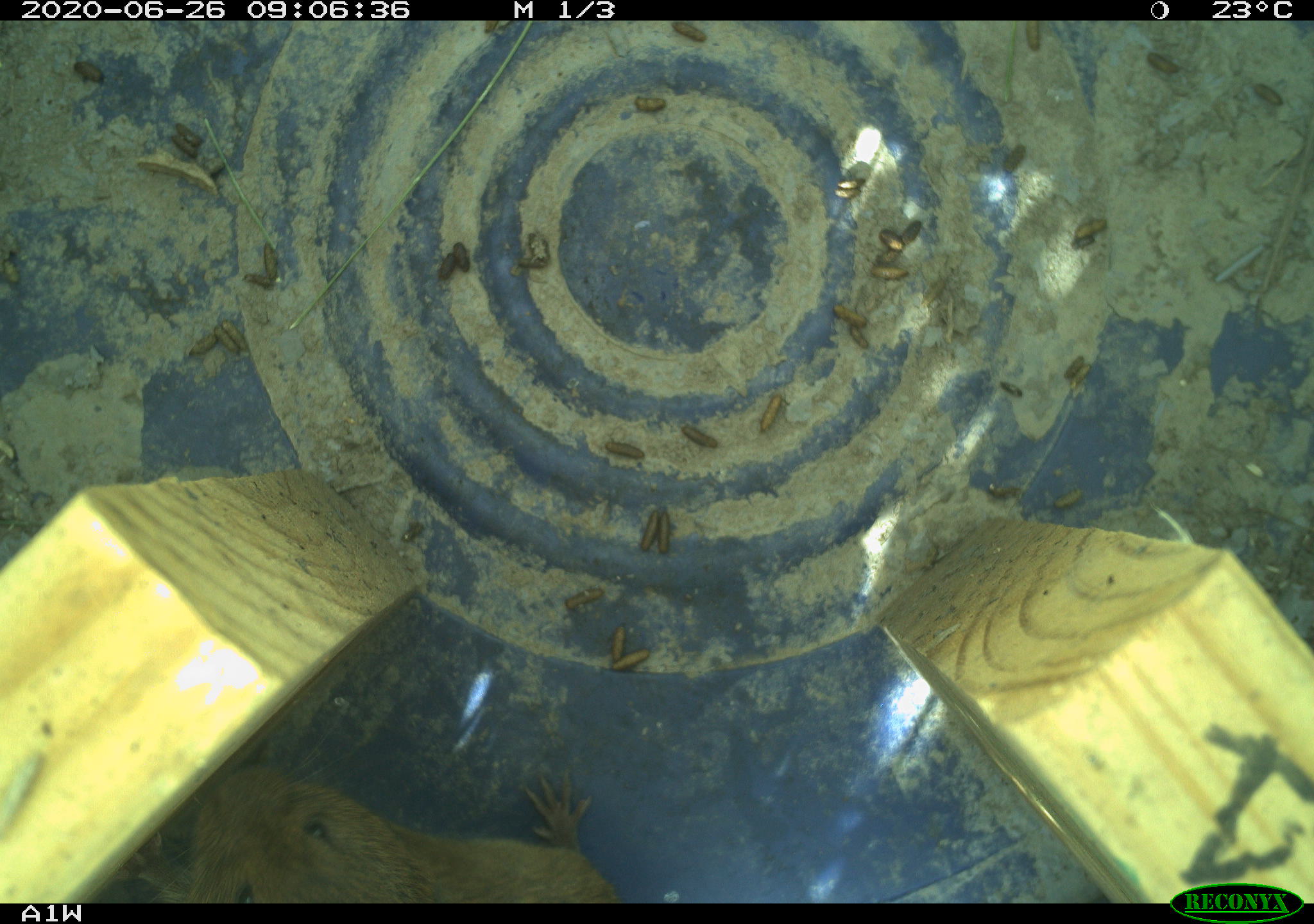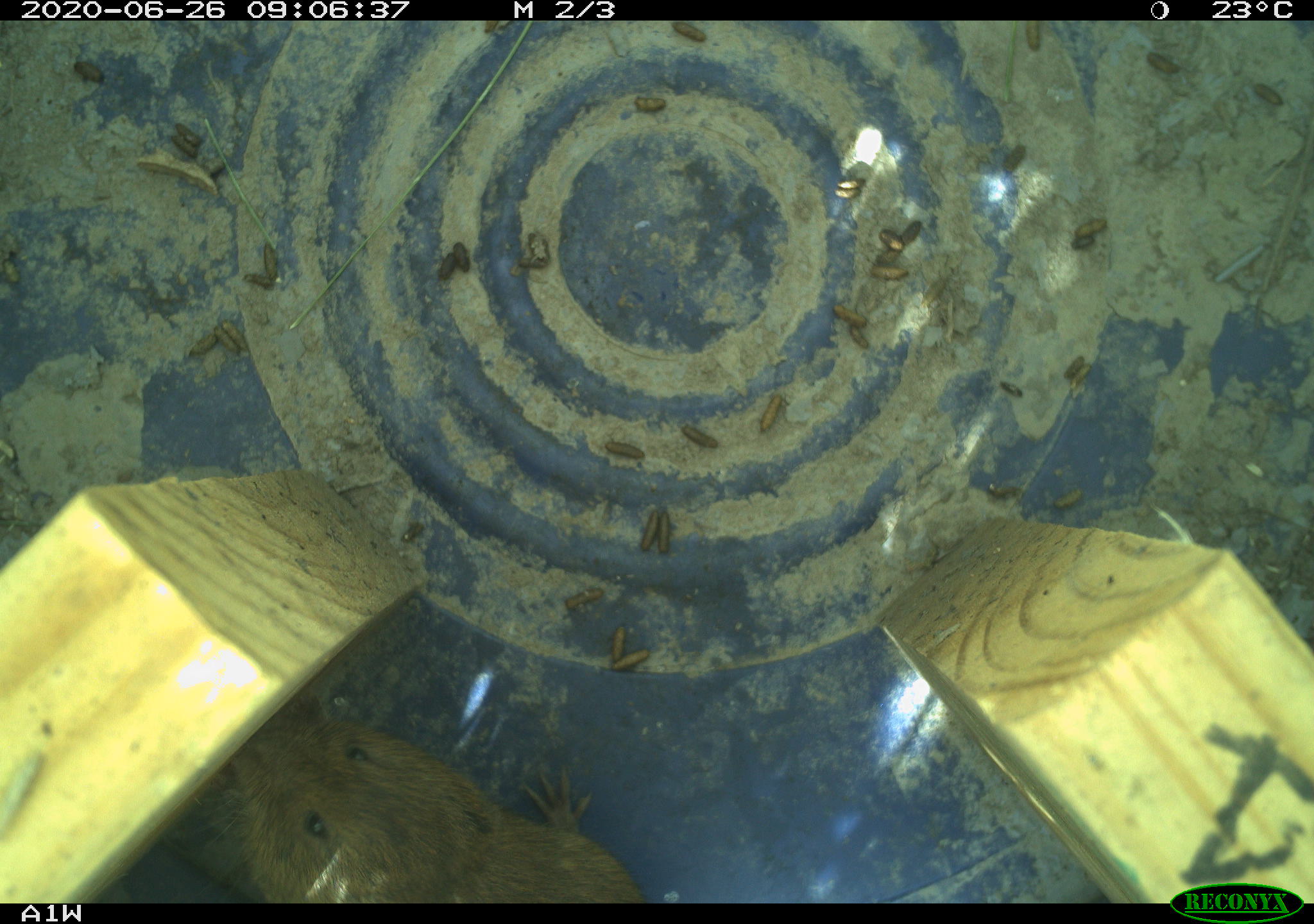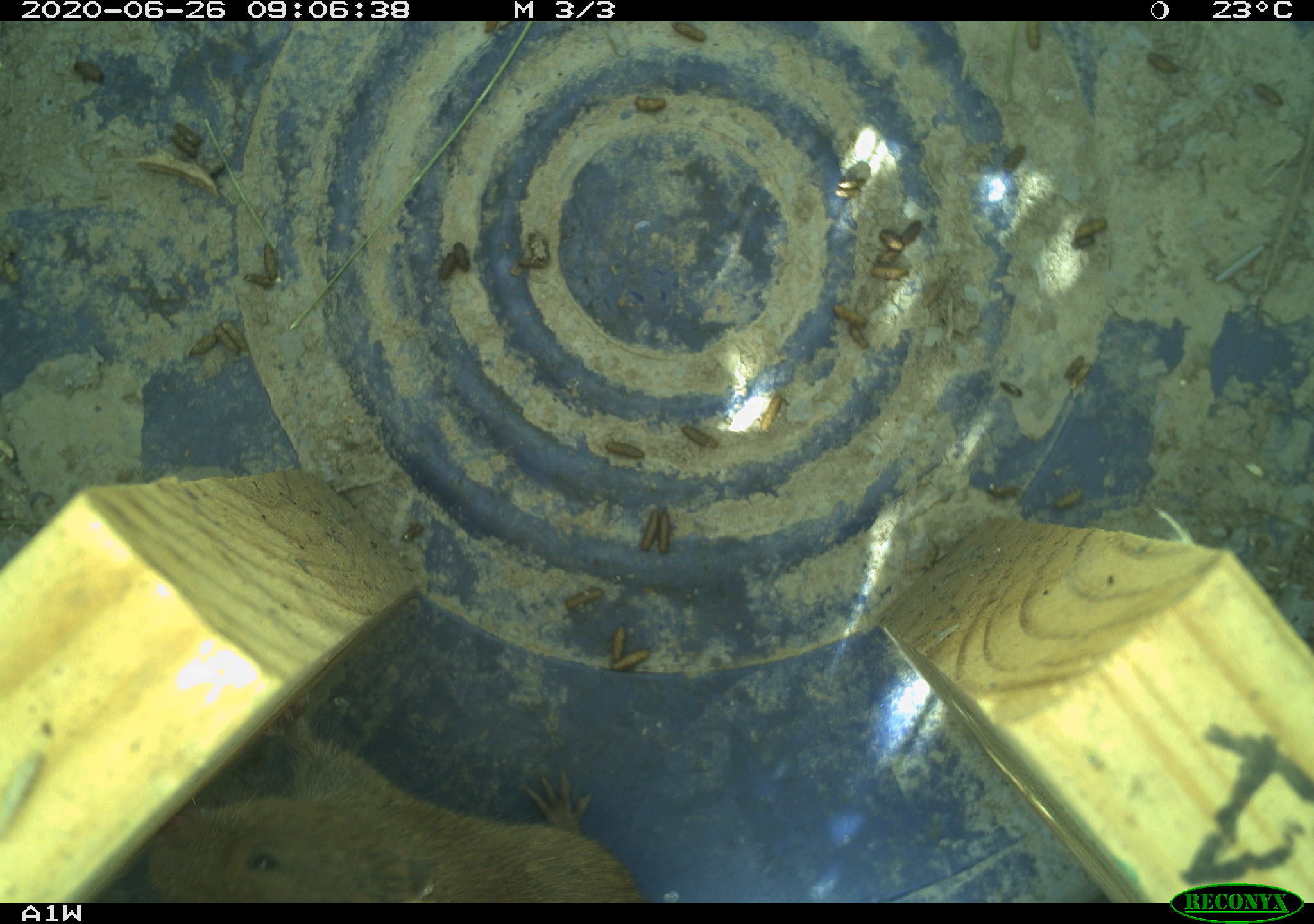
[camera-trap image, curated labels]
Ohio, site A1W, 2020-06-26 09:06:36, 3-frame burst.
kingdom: Animalia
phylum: Chordata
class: Mammalia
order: Rodentia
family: Cricetidae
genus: Microtus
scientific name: Microtus pennsylvanicus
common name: meadow vole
Meadow vole (Microtus pennsylvanicus).